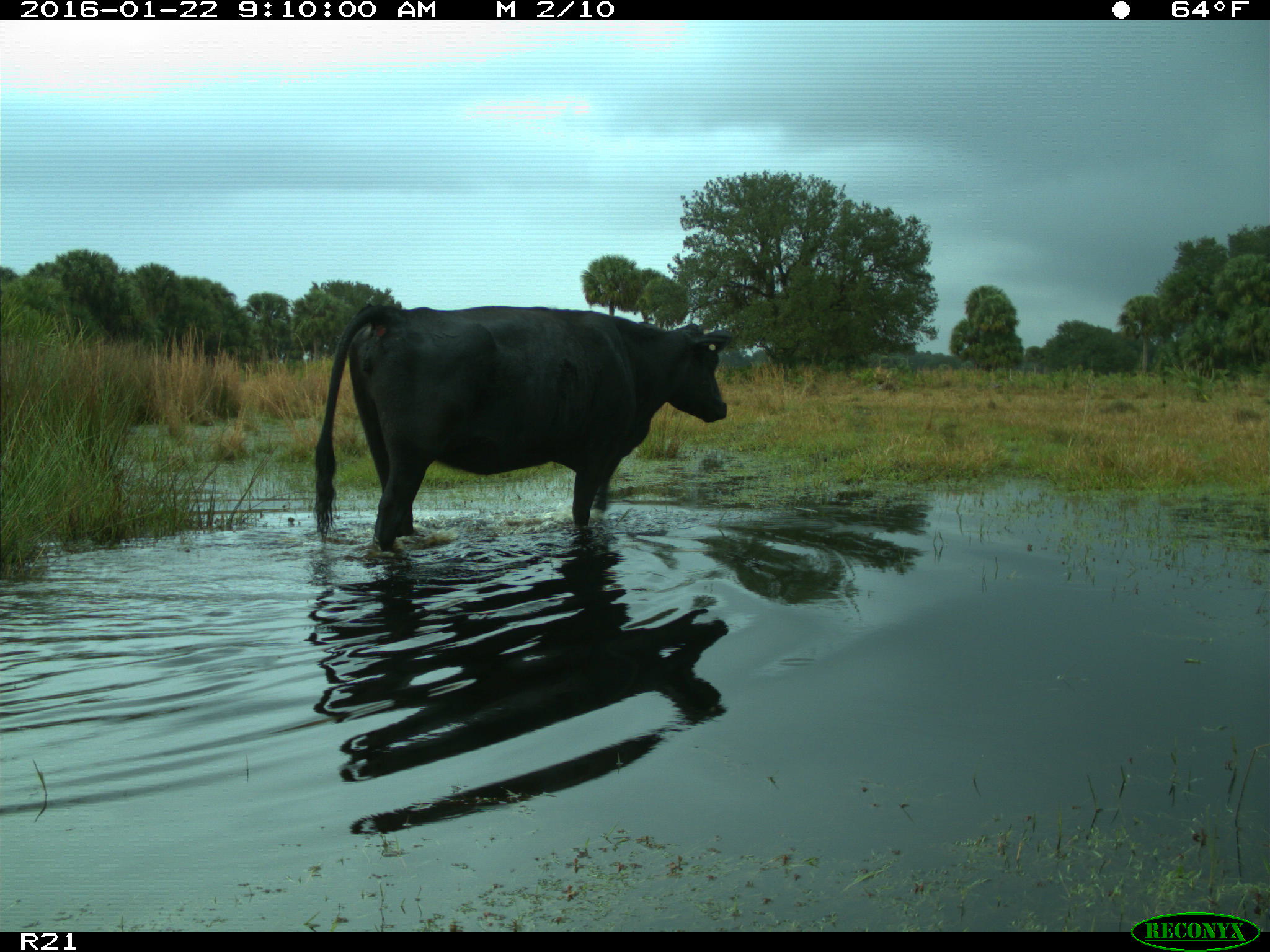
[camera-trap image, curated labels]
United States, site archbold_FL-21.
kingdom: Animalia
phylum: Chordata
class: Mammalia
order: Artiodactyla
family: Bovidae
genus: Bos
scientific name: Bos taurus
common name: domestic cow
Bos taurus (domestic cow).